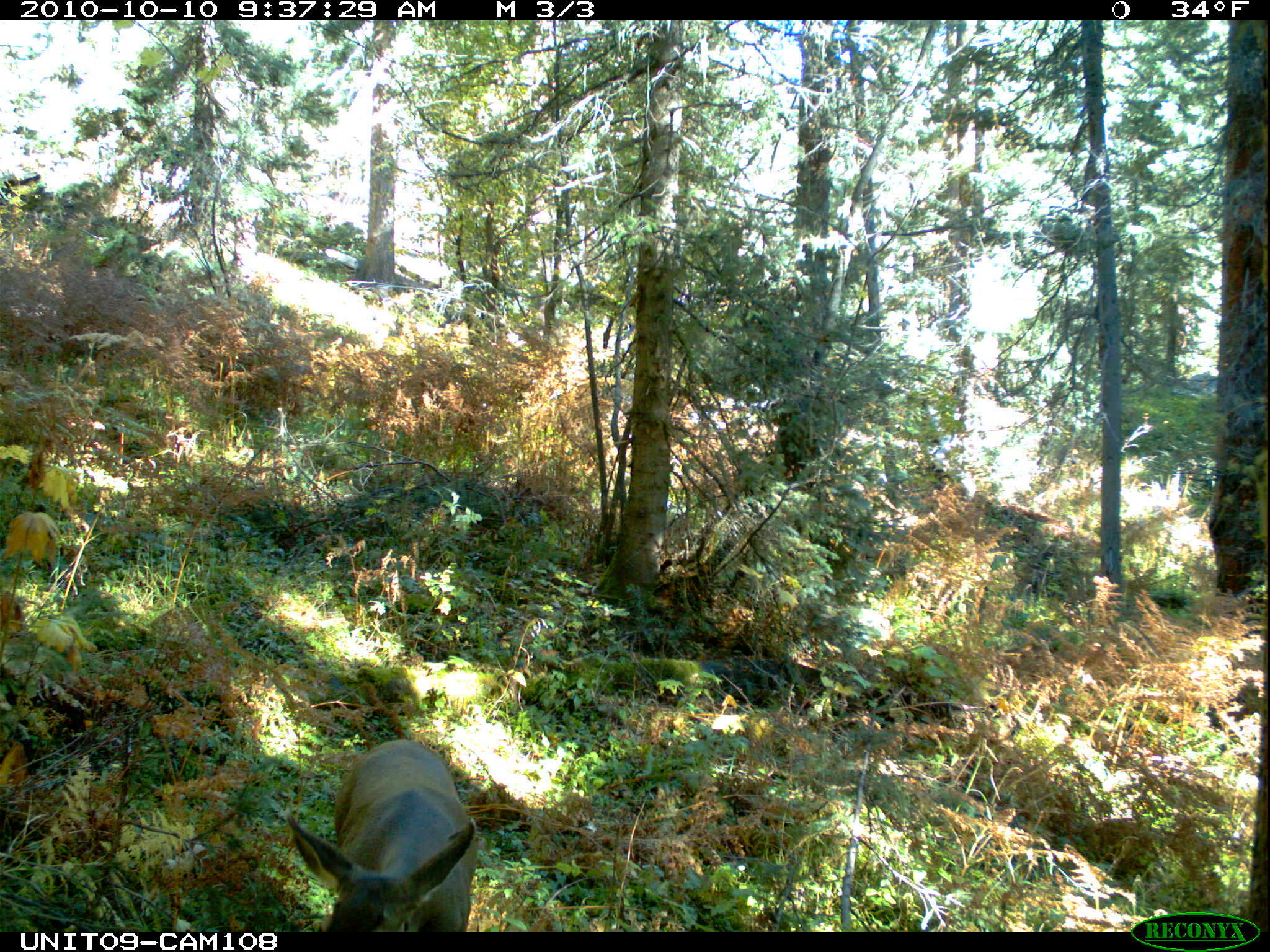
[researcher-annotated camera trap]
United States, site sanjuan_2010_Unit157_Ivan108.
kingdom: Animalia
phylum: Chordata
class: Mammalia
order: Artiodactyla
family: Cervidae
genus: Odocoileus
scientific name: Odocoileus hemionus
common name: mule deer